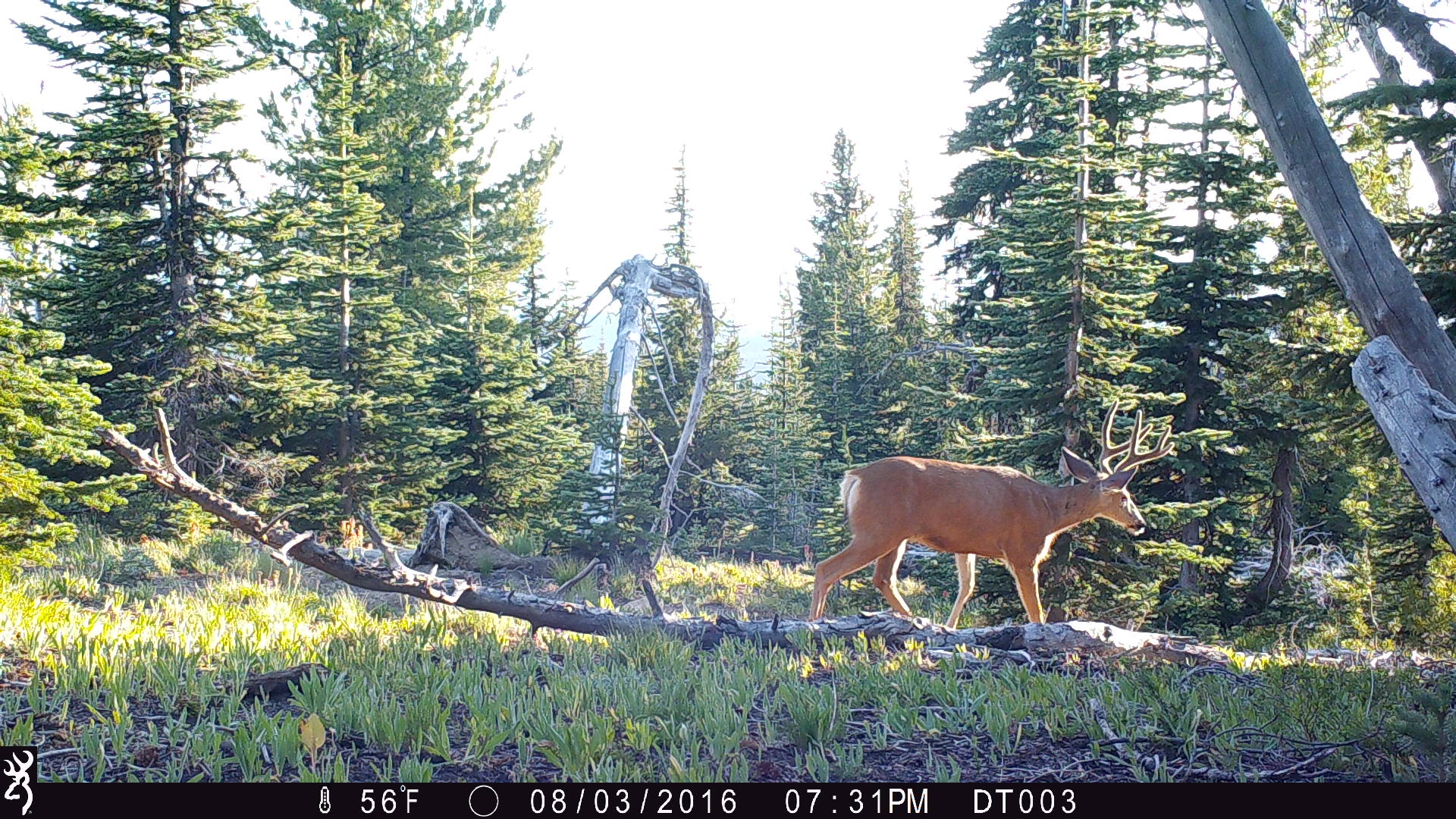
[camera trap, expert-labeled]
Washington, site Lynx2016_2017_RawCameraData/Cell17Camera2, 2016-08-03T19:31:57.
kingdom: Animalia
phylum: Chordata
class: Mammalia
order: Artiodactyla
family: Cervidae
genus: Odocoileus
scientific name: Odocoileus hemionus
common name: mule deer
Odocoileus hemionus (mule deer). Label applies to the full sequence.